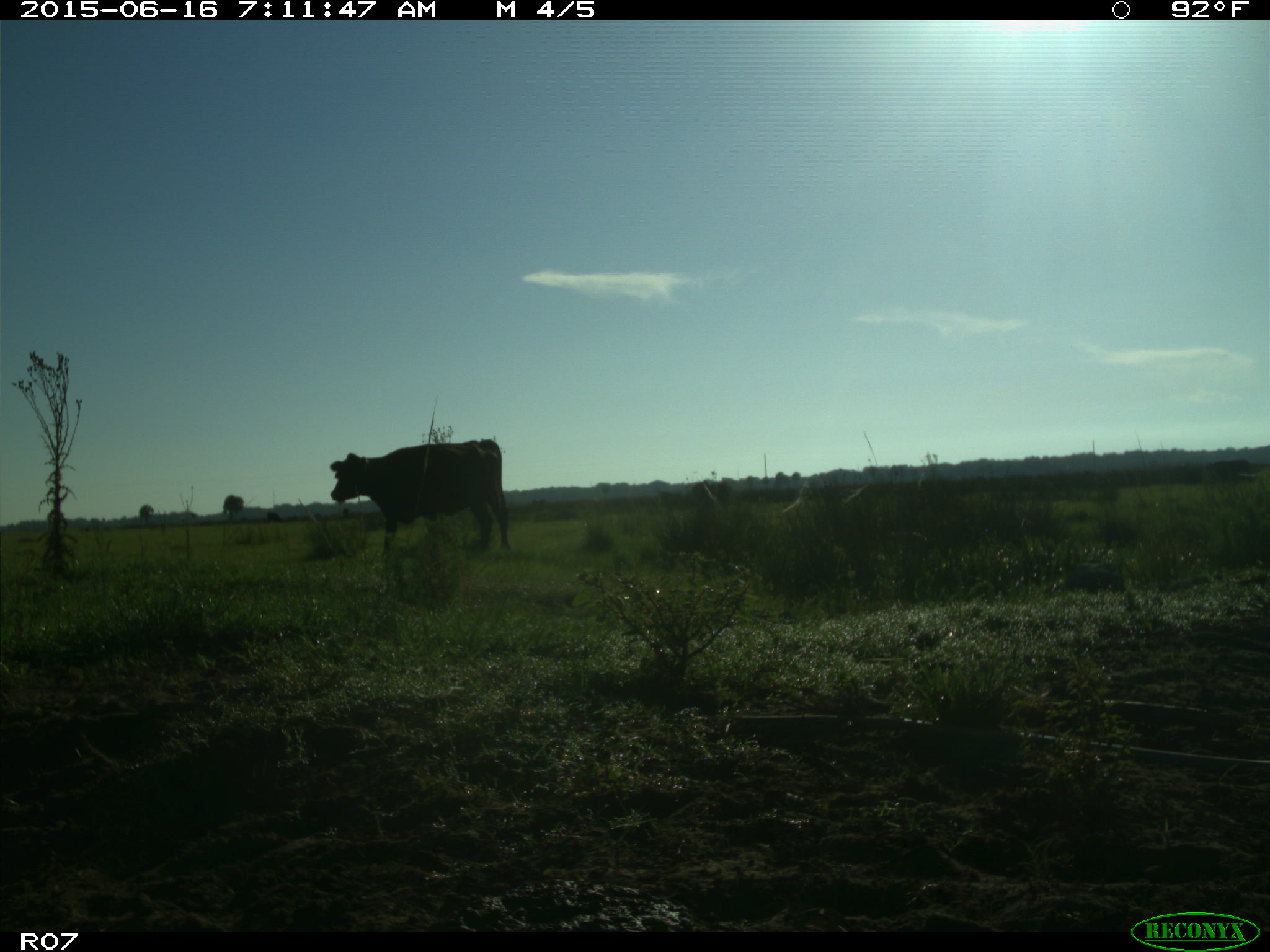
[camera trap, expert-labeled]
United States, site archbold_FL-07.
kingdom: Animalia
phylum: Chordata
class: Mammalia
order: Artiodactyla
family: Bovidae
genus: Bos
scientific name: Bos taurus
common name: domestic cow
Bos taurus (domestic cow).